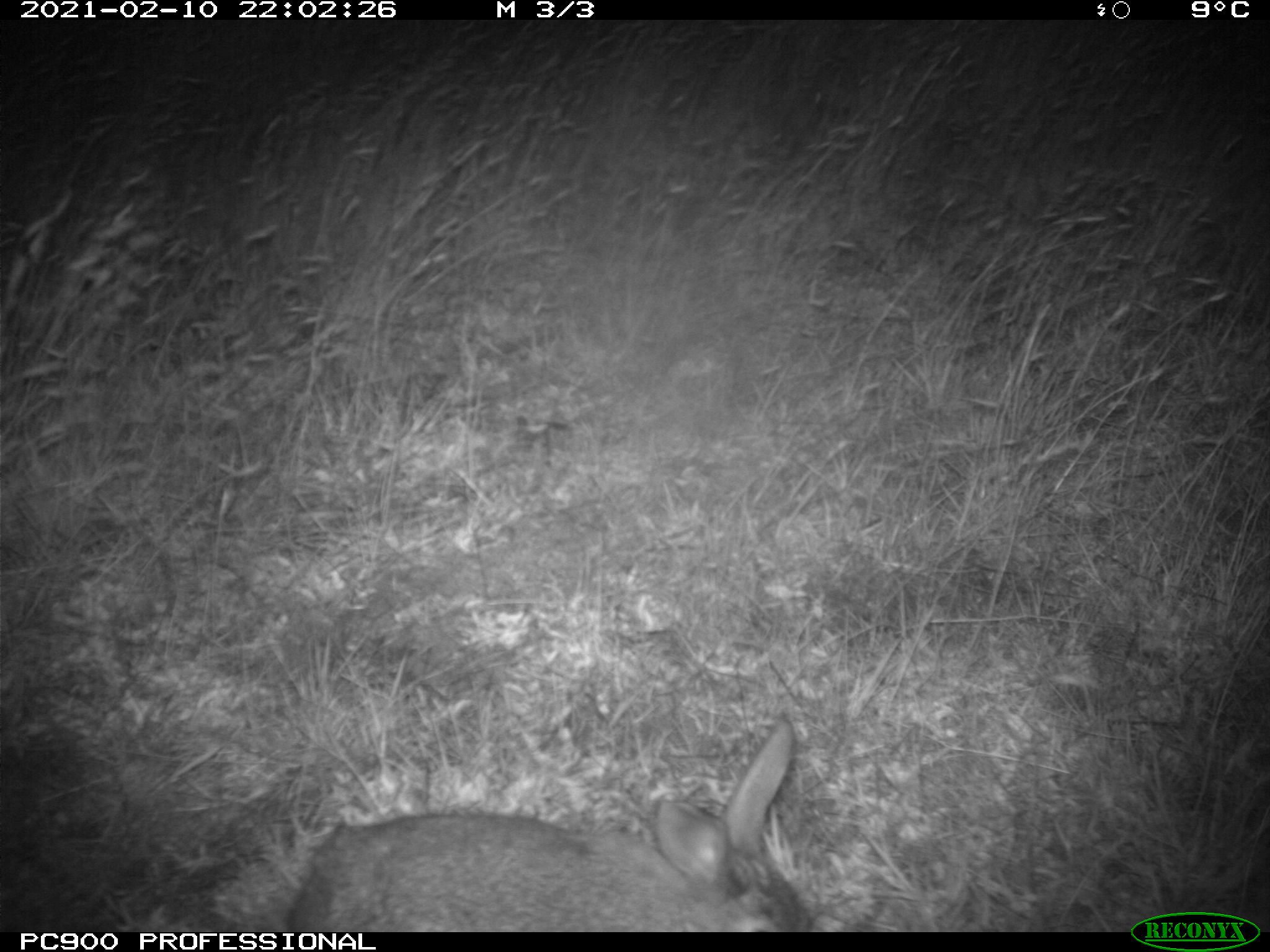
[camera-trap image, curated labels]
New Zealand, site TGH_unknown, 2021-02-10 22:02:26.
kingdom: Animalia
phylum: Chordata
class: Mammalia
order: Lagomorpha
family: Leporidae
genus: Oryctolagus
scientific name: Oryctolagus cuniculus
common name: european rabbit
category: rabbit